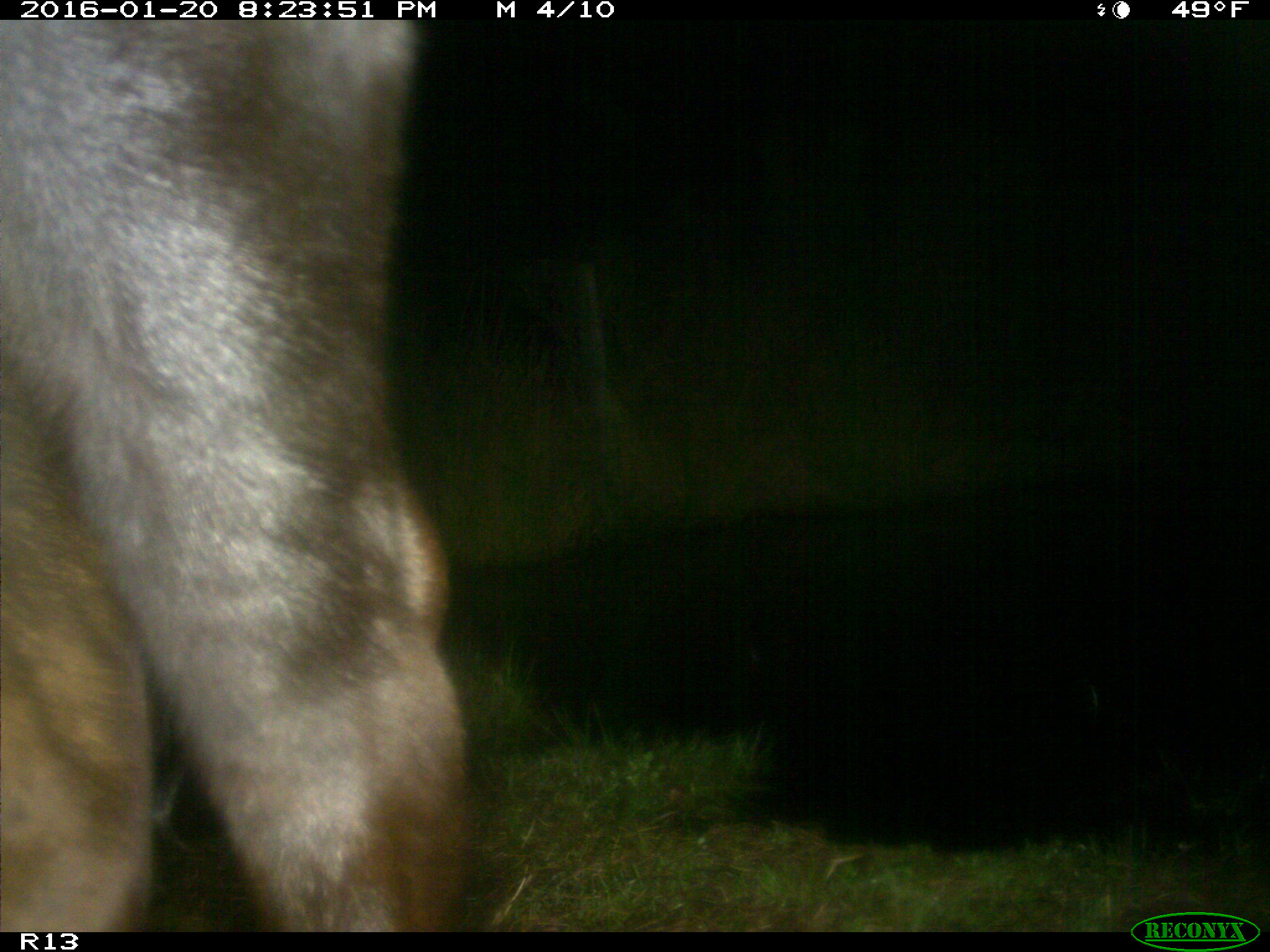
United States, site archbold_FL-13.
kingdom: Animalia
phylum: Chordata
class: Mammalia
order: Artiodactyla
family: Bovidae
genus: Bos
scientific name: Bos taurus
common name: domestic cow